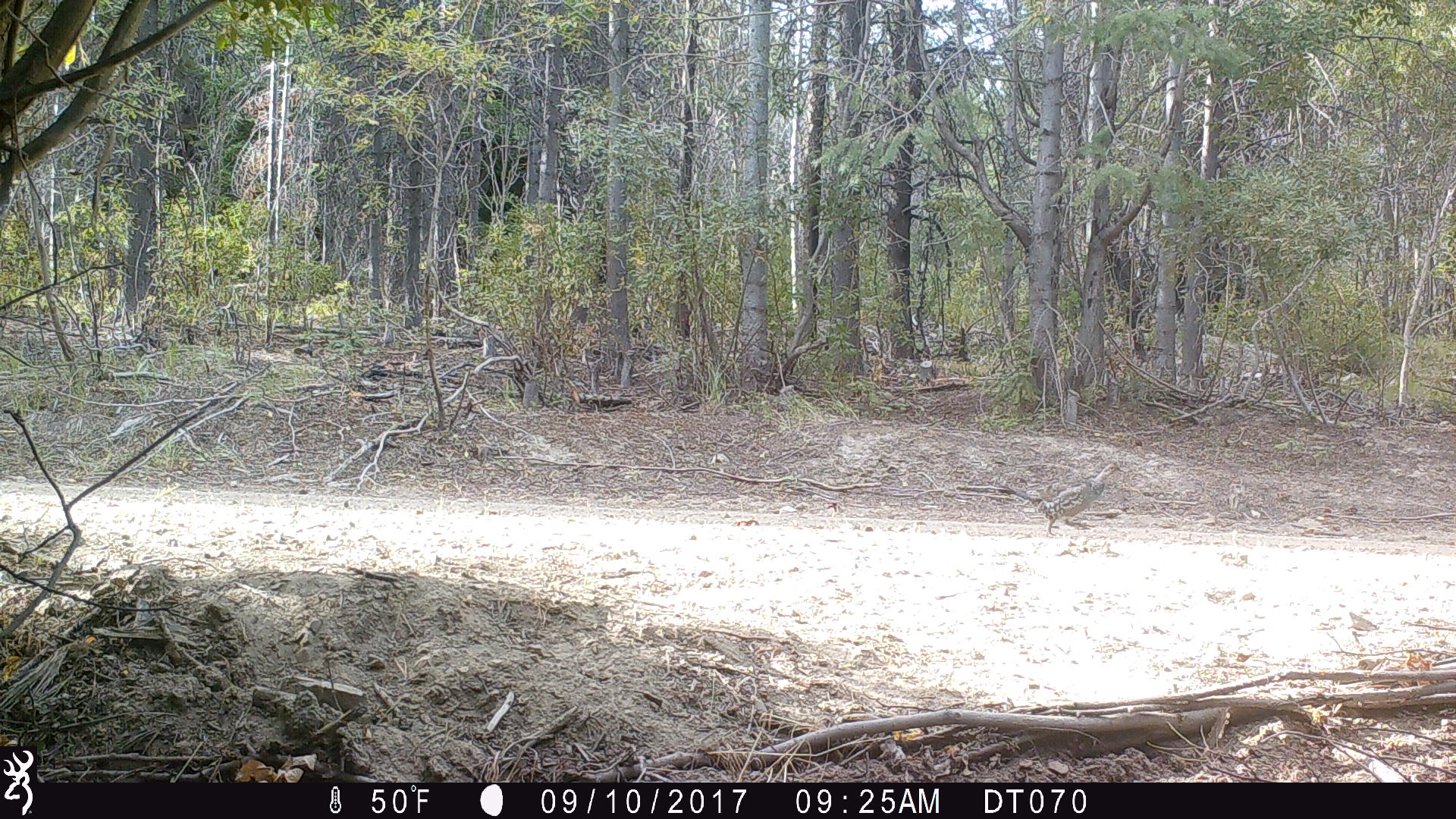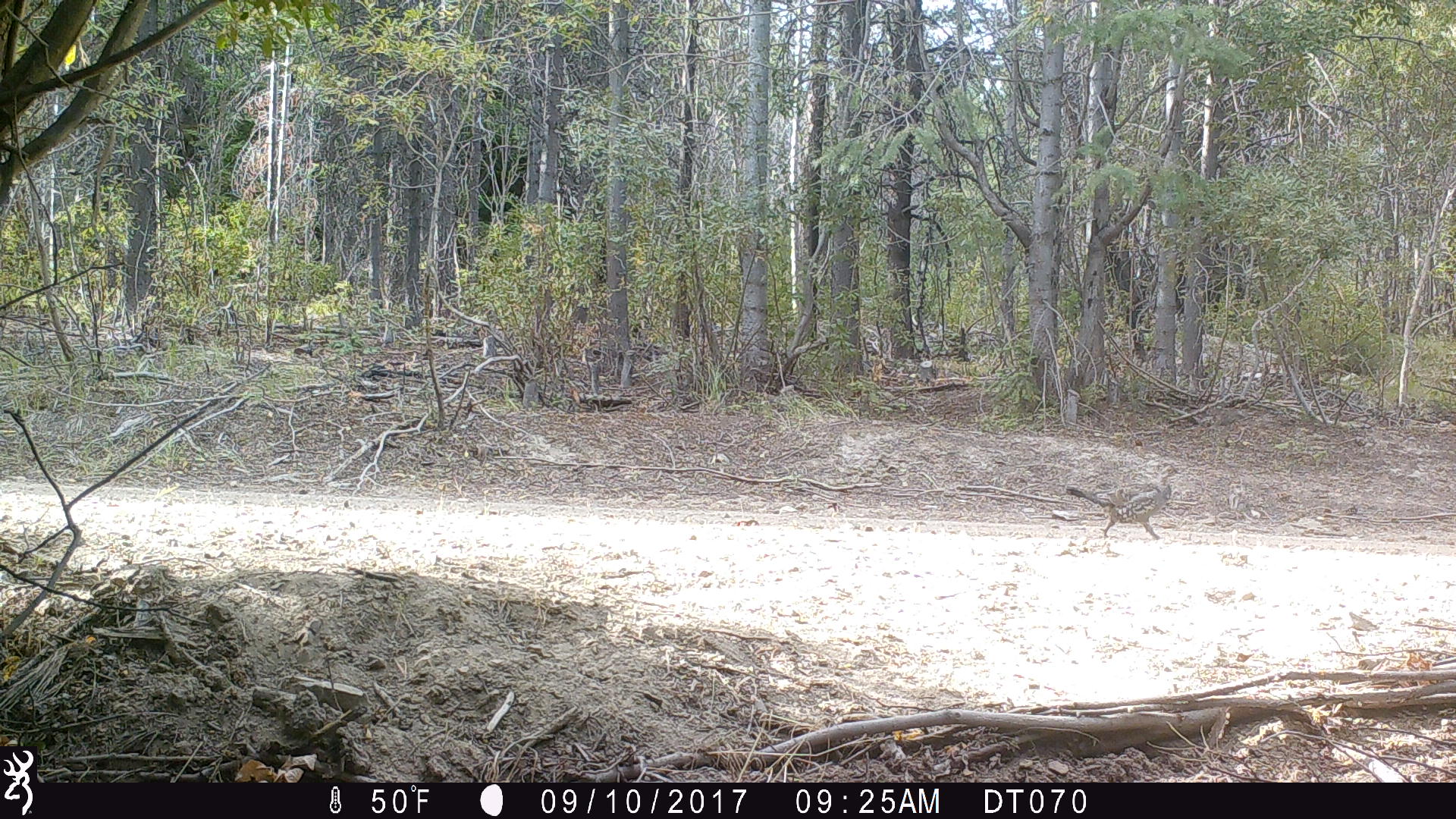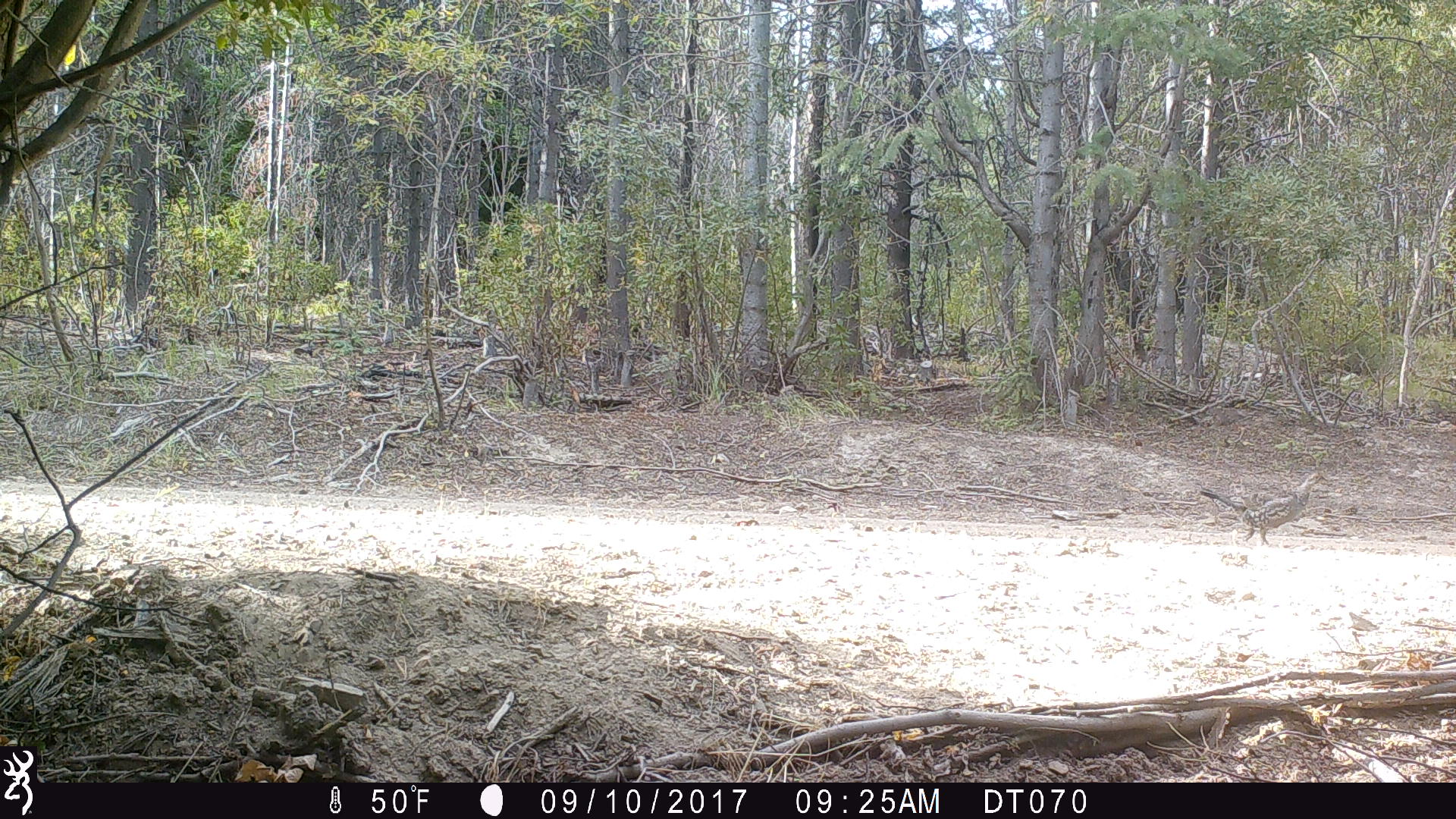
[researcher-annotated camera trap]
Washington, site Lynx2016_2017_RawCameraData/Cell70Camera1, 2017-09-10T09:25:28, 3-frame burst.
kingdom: Animalia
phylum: Chordata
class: Aves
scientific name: Aves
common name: birds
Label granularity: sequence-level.